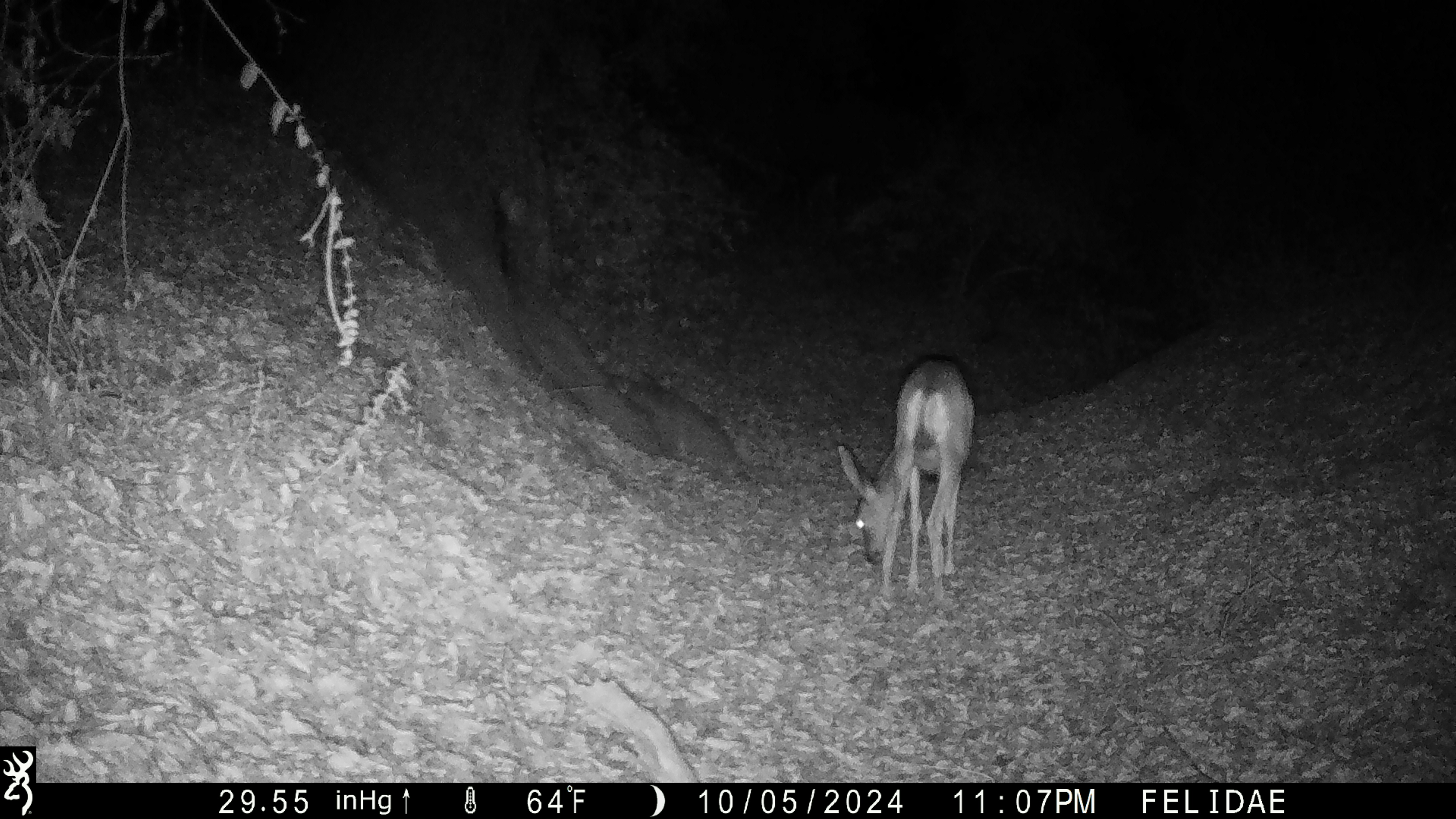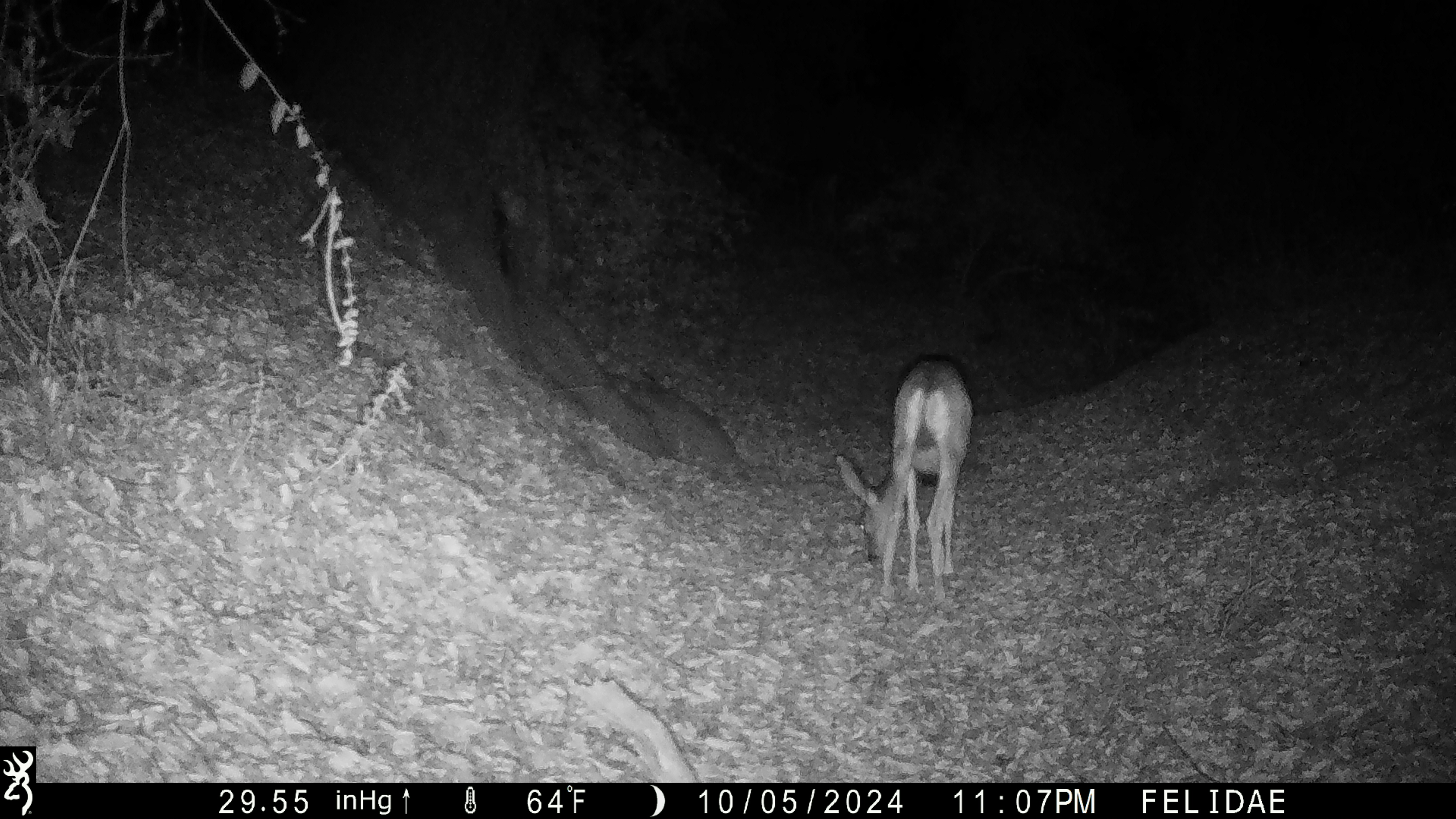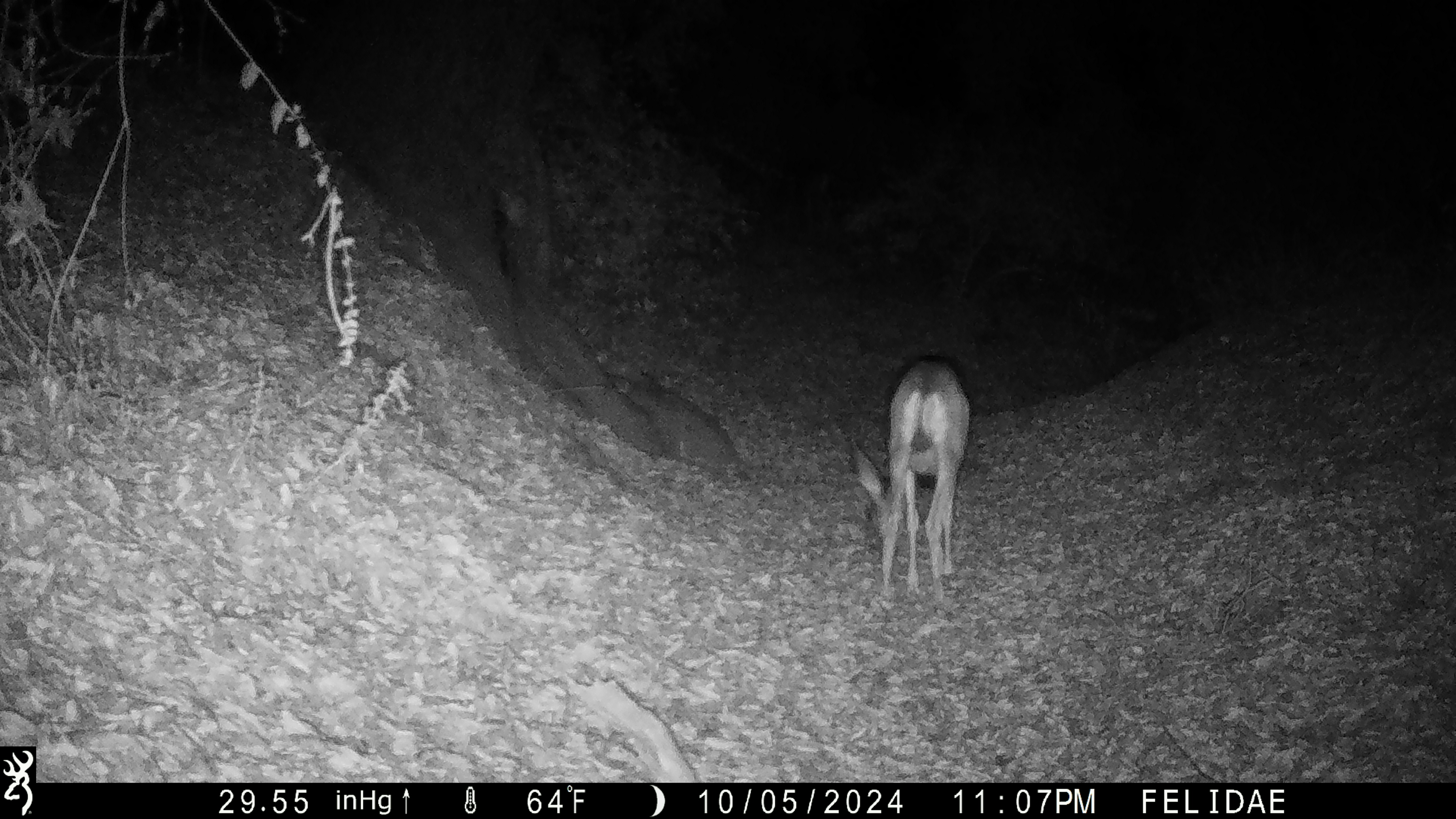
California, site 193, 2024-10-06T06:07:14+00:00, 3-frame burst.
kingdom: Animalia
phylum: Chordata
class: Mammalia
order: Artiodactyla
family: Cervidae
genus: Odocoileus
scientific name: Odocoileus hemionus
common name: mule deer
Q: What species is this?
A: Mule deer (Odocoileus hemionus).